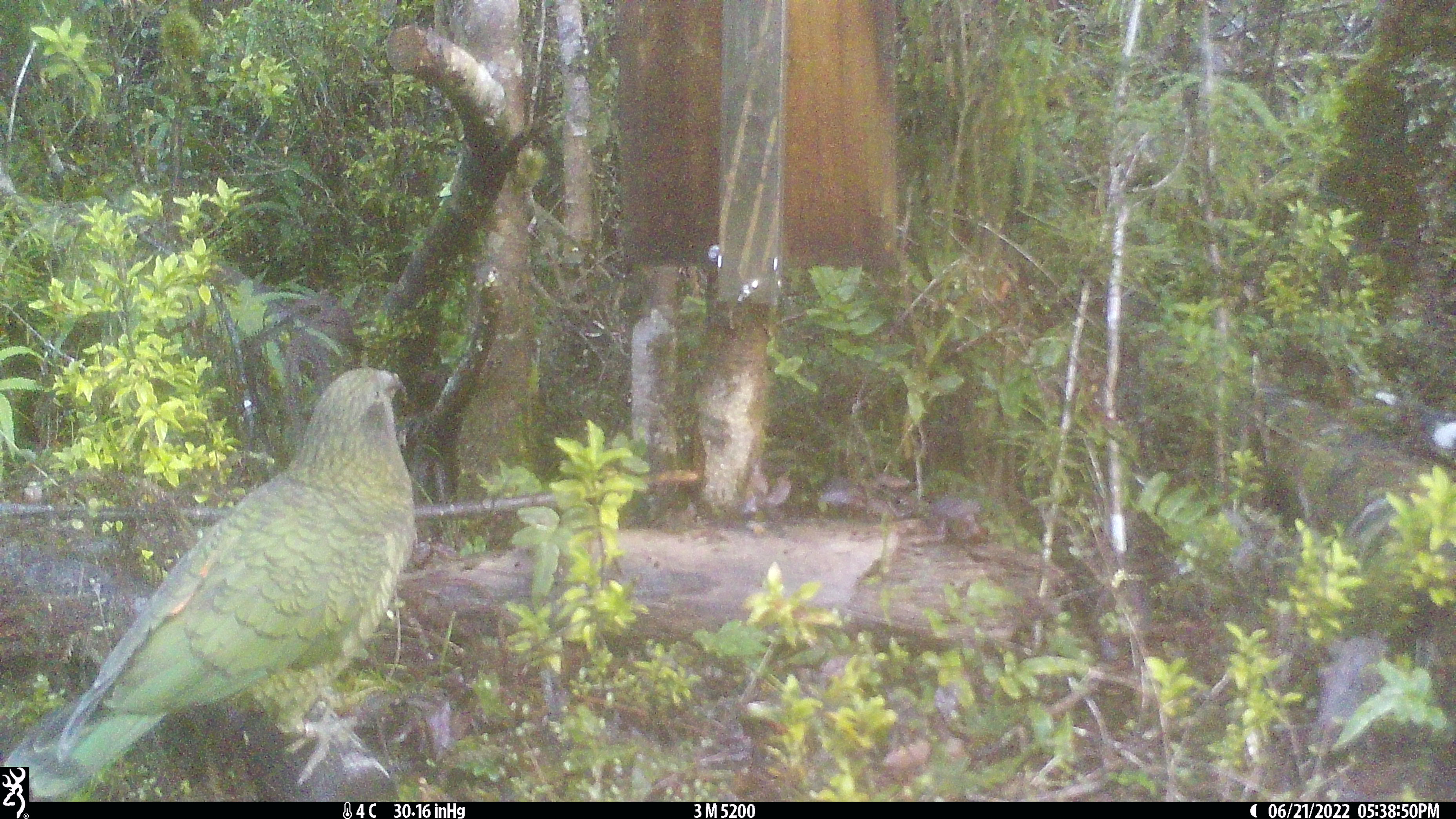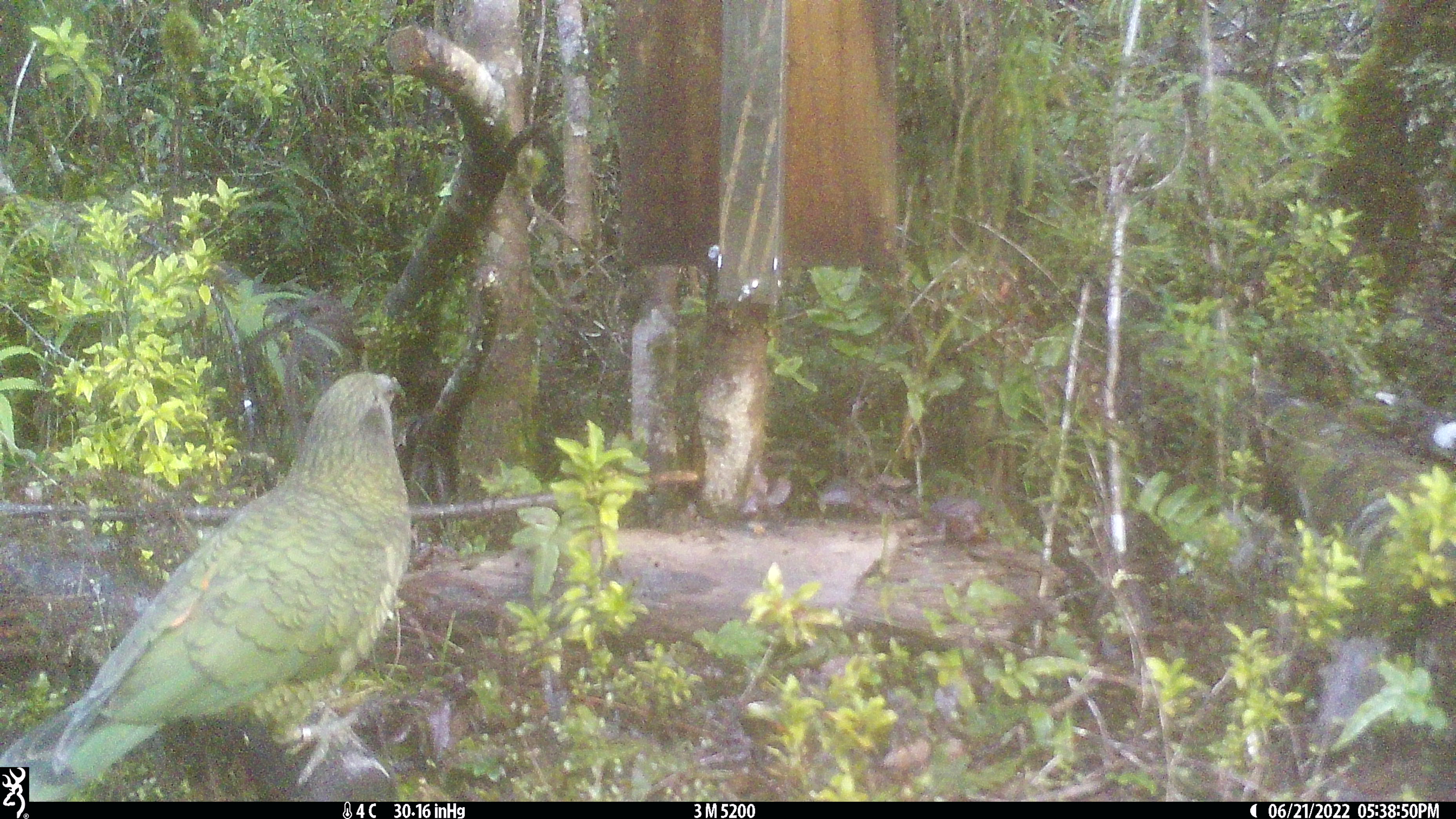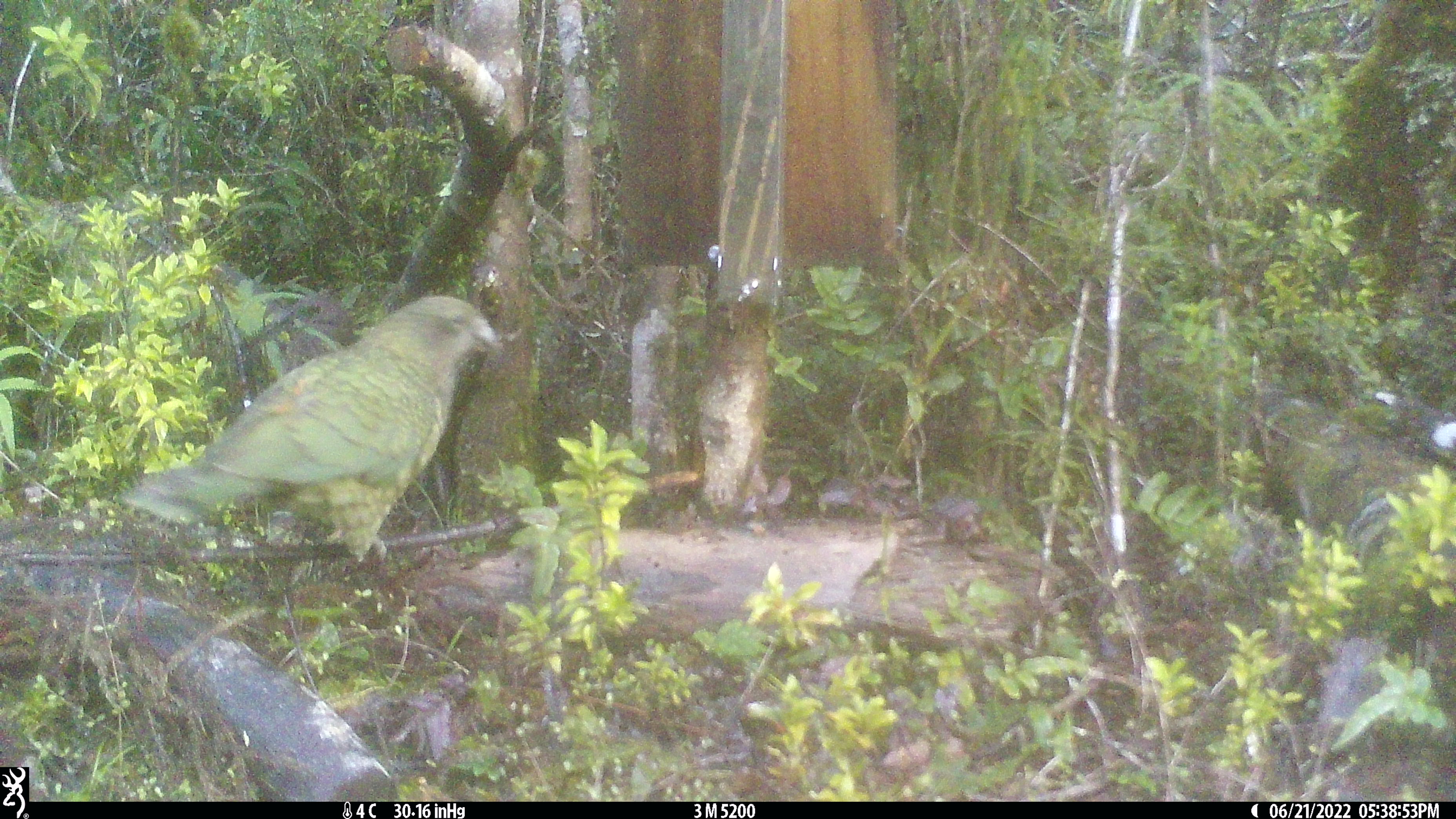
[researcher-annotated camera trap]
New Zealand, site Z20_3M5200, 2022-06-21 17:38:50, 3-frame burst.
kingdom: Animalia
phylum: Chordata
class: Aves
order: Psittaciformes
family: Strigopidae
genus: Nestor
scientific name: Nestor notabilis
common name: kea